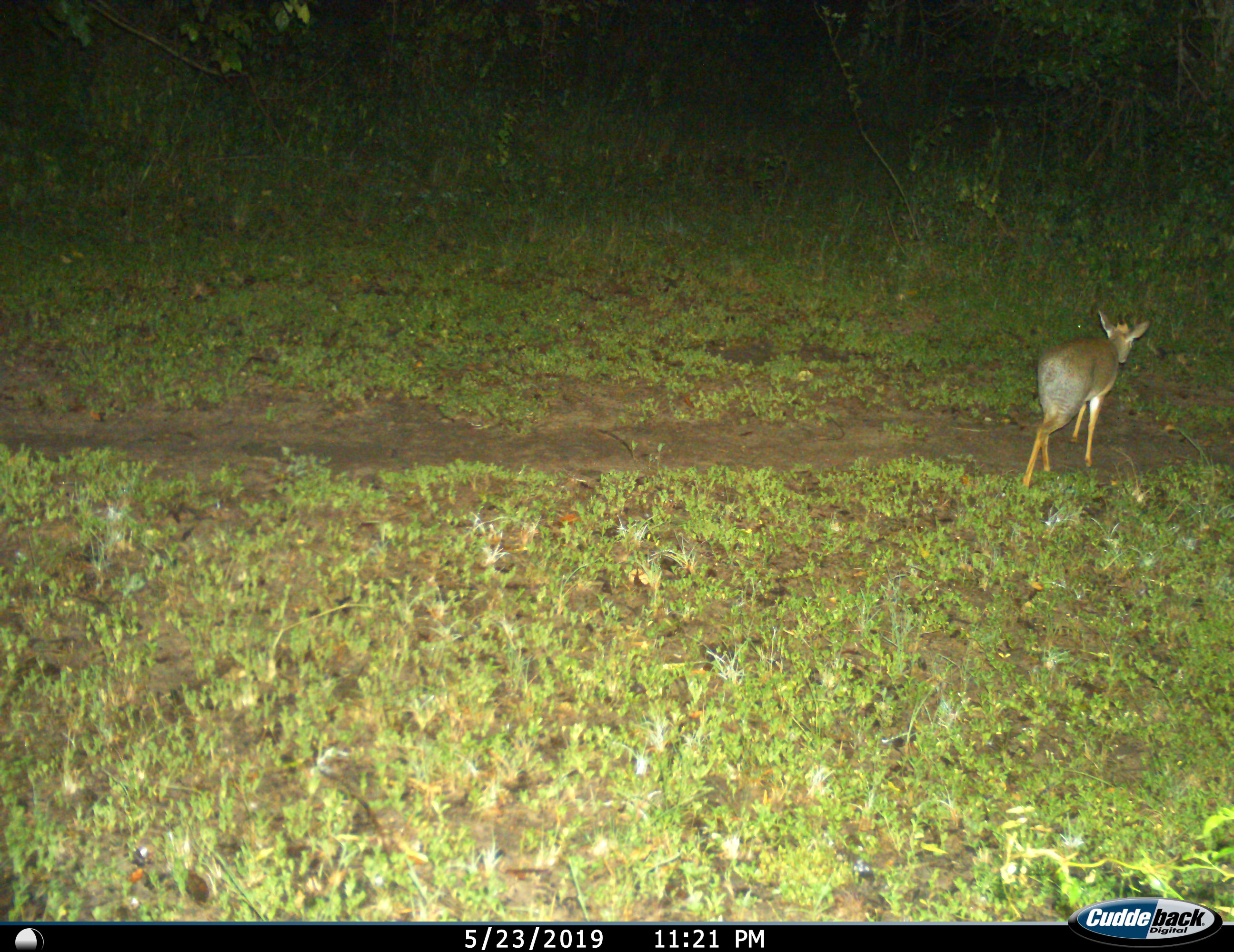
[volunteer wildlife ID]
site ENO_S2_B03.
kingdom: Animalia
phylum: Chordata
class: Mammalia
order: Artiodactyla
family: Bovidae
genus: Madoqua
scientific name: Madoqua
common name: dik-dik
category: dikdik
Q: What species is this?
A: Dikdik (dik-dik) (Madoqua).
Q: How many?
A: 1.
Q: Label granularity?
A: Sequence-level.